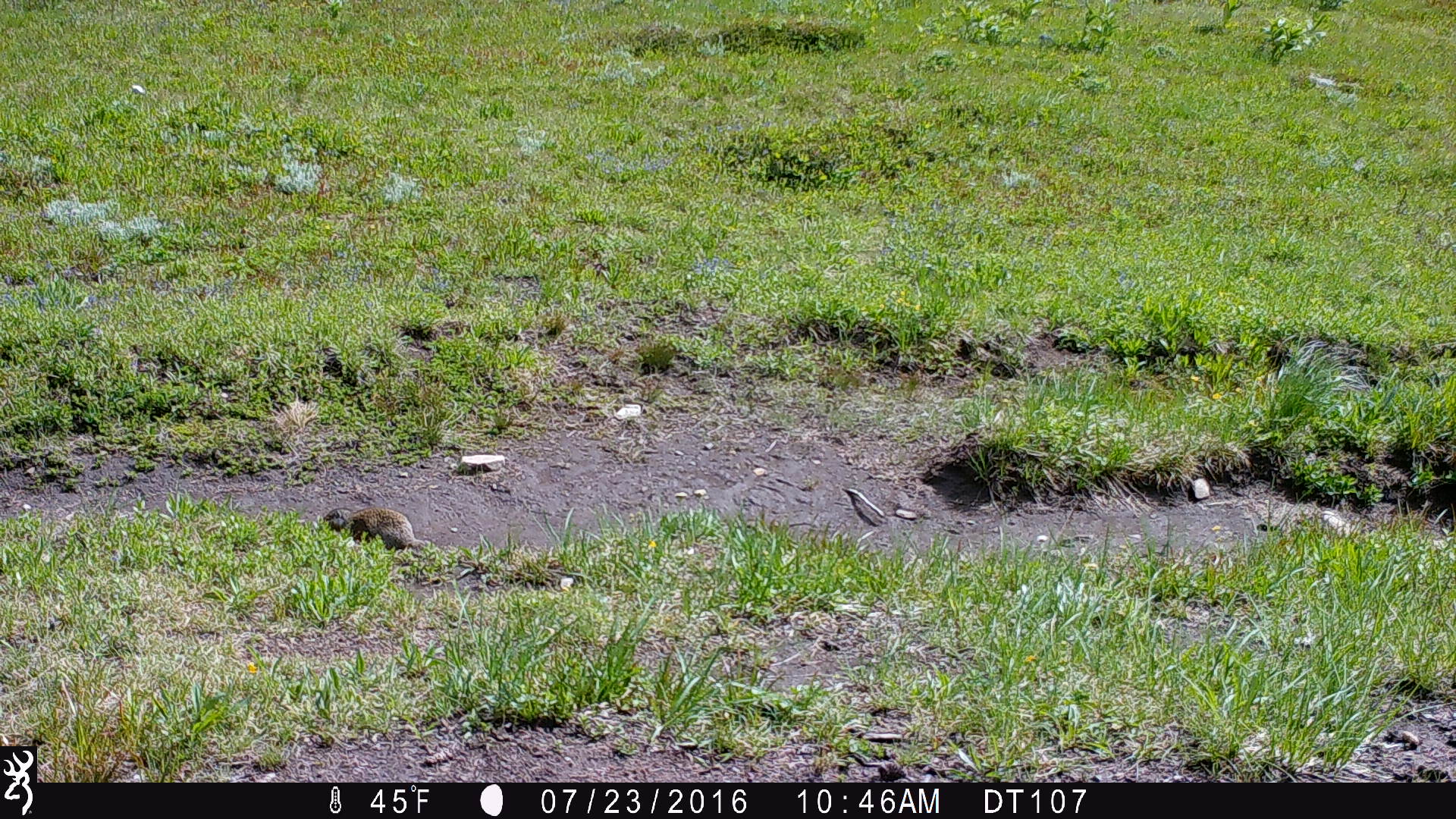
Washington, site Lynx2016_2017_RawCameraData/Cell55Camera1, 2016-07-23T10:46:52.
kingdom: Animalia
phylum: Chordata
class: Mammalia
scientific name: Mammalia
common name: small mammal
Small mammal (Mammalia). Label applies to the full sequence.